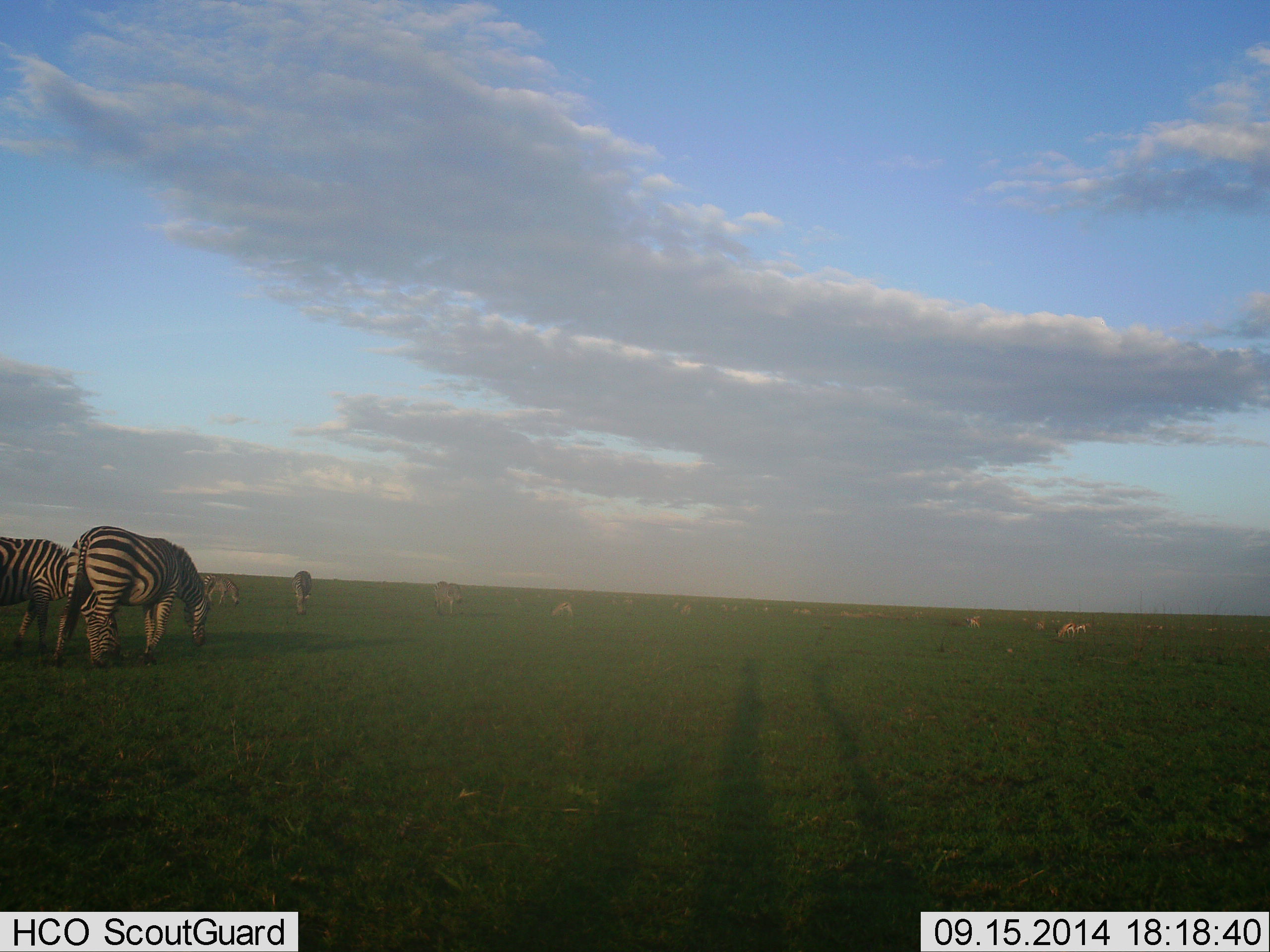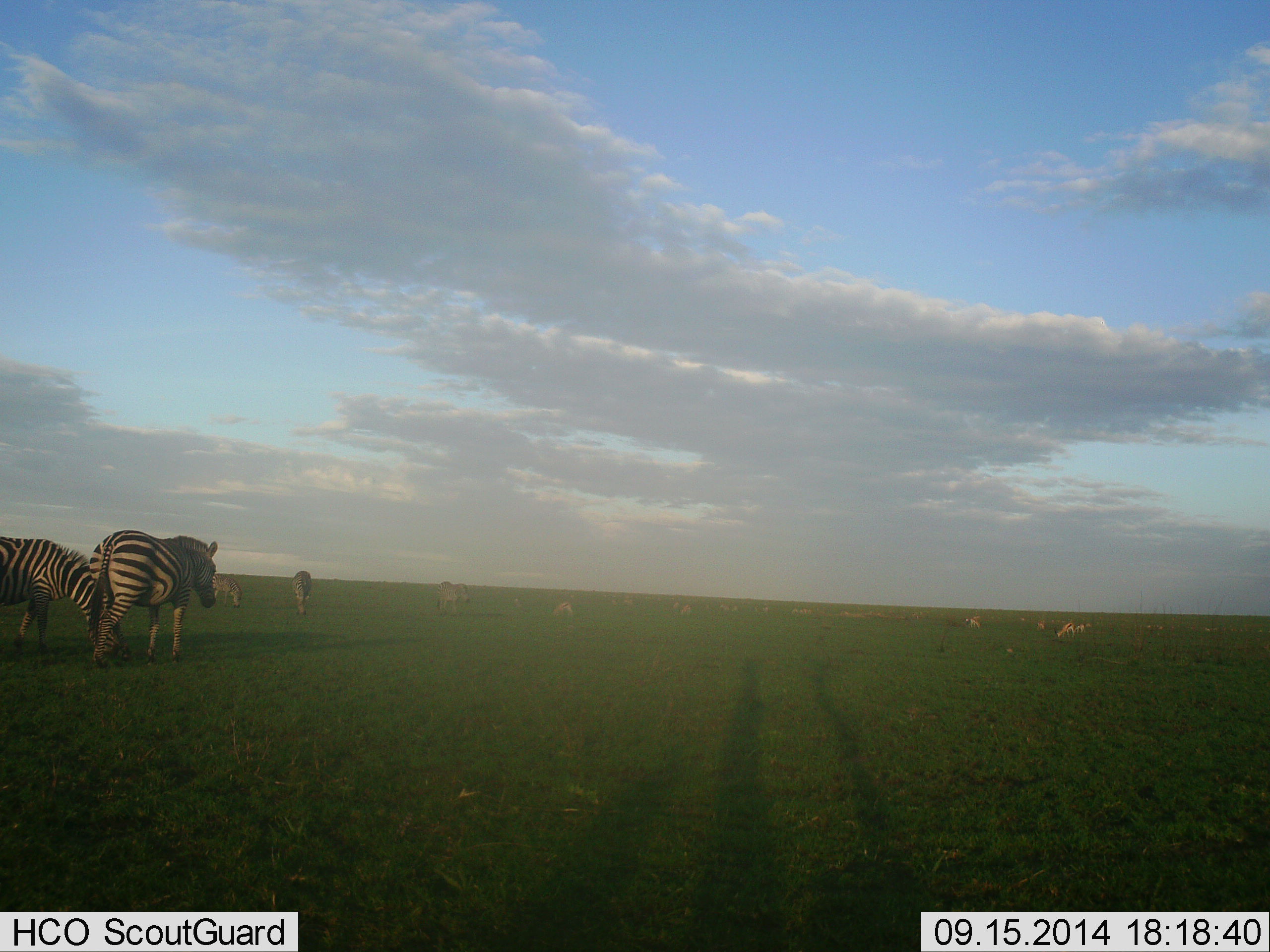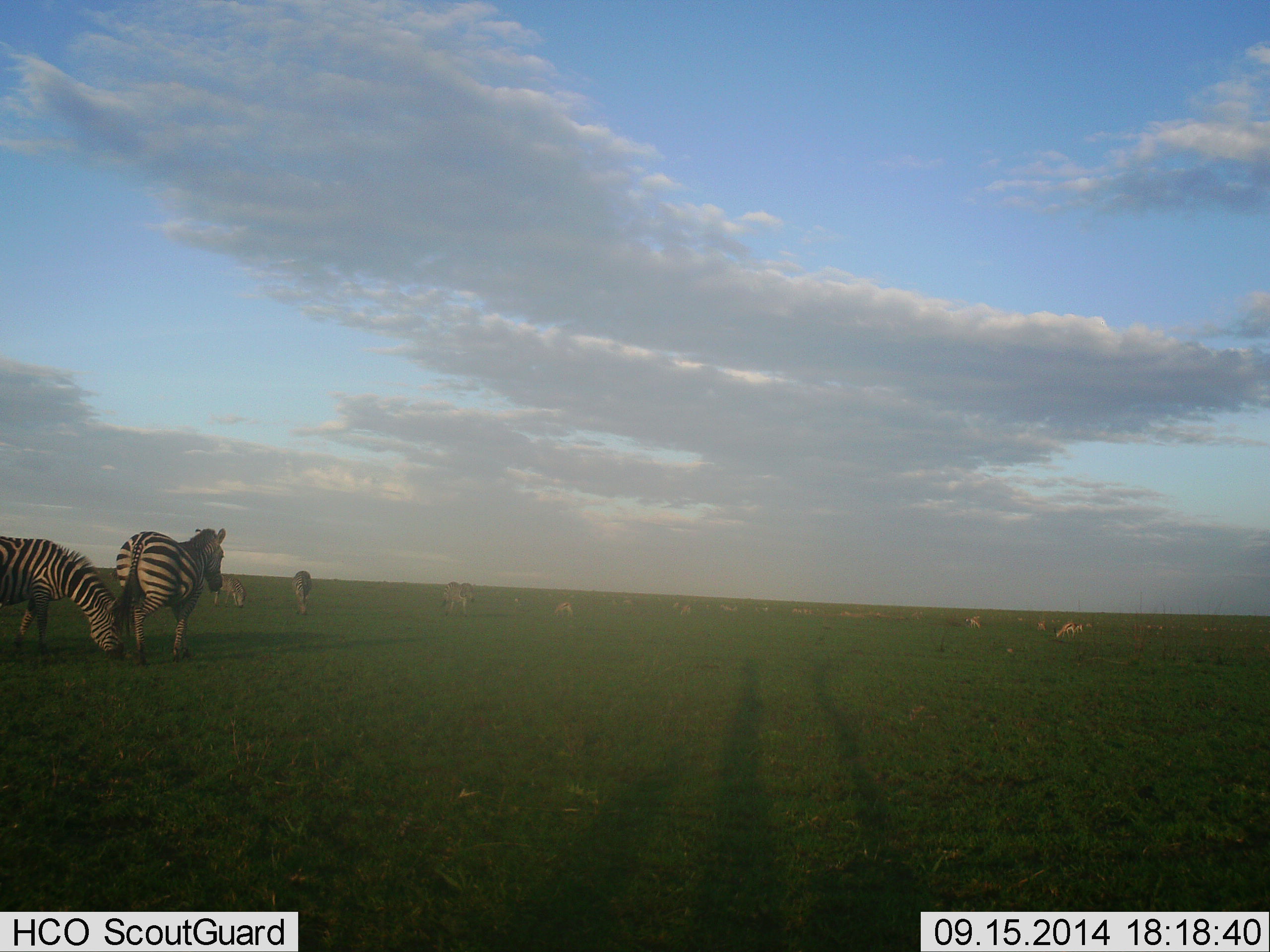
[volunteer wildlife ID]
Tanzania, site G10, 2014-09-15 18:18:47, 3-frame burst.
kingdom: Animalia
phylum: Chordata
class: Mammalia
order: Perissodactyla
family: Equidae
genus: Equus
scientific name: Equus quagga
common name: plains zebra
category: zebra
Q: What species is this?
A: Zebra (plains zebra) (Equus quagga).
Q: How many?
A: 9.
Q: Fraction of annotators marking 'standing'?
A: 38%.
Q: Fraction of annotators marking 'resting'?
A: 0%.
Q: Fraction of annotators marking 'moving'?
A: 69%.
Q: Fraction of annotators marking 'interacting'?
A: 8%.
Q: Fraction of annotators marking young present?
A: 0%.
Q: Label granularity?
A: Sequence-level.